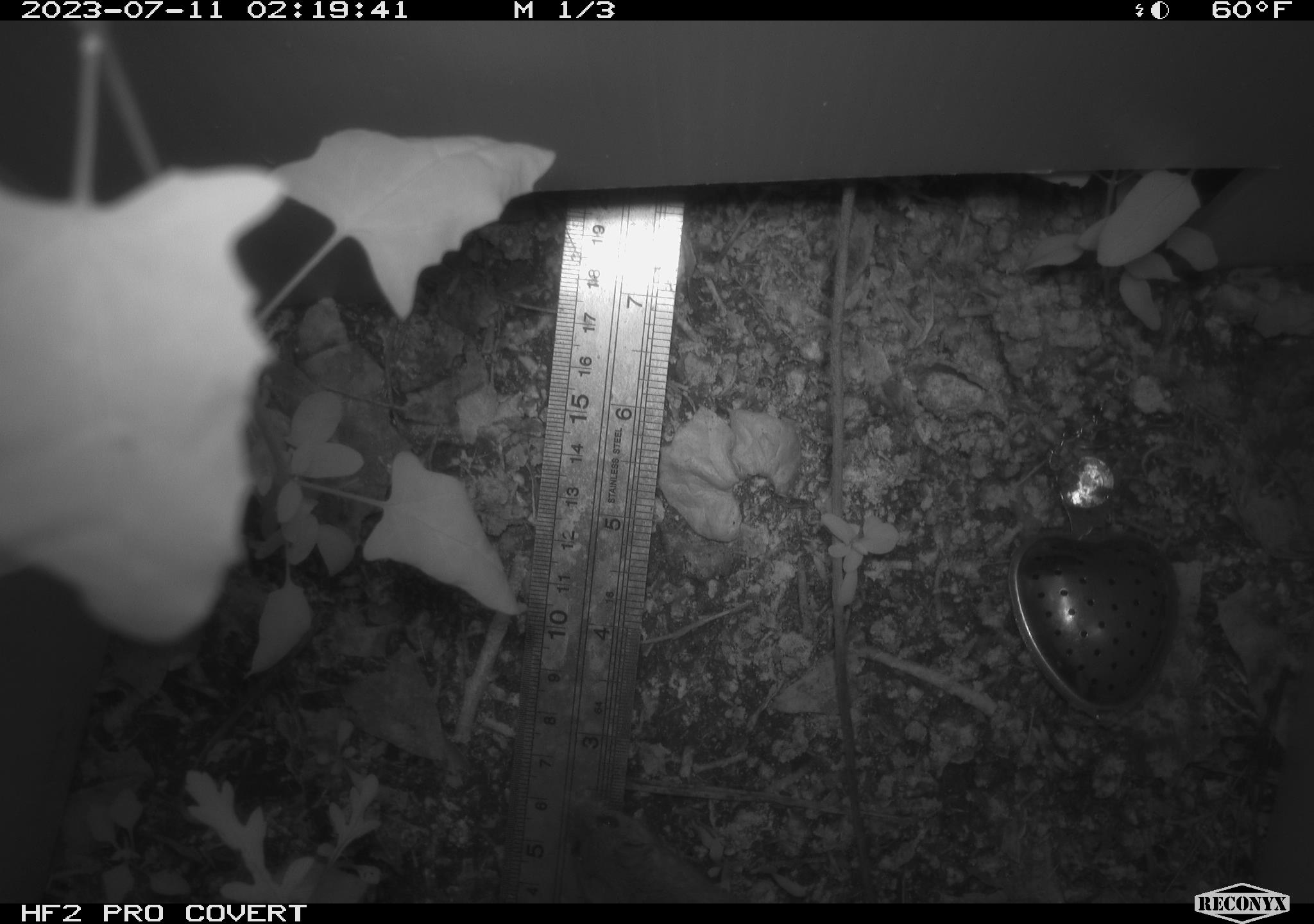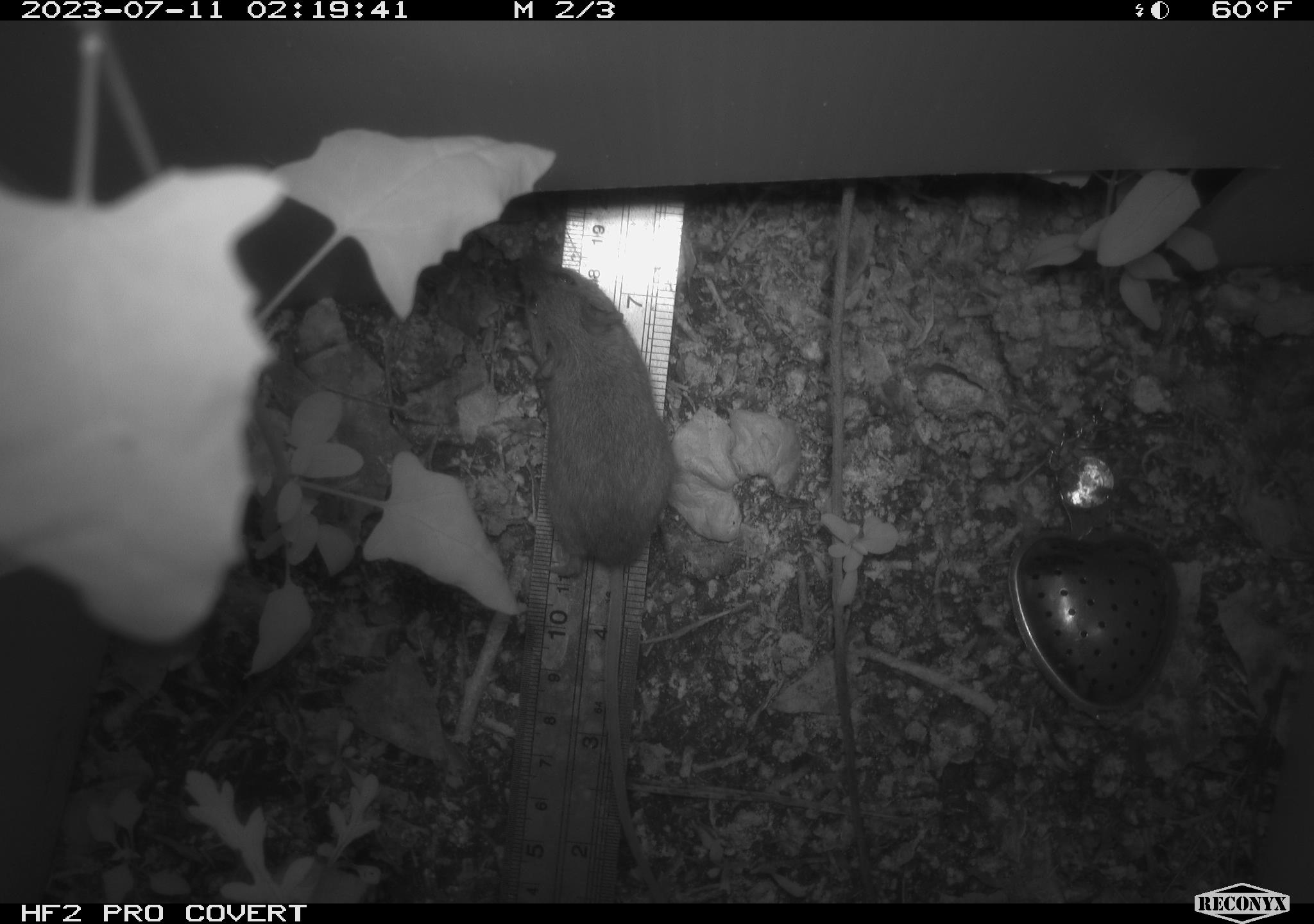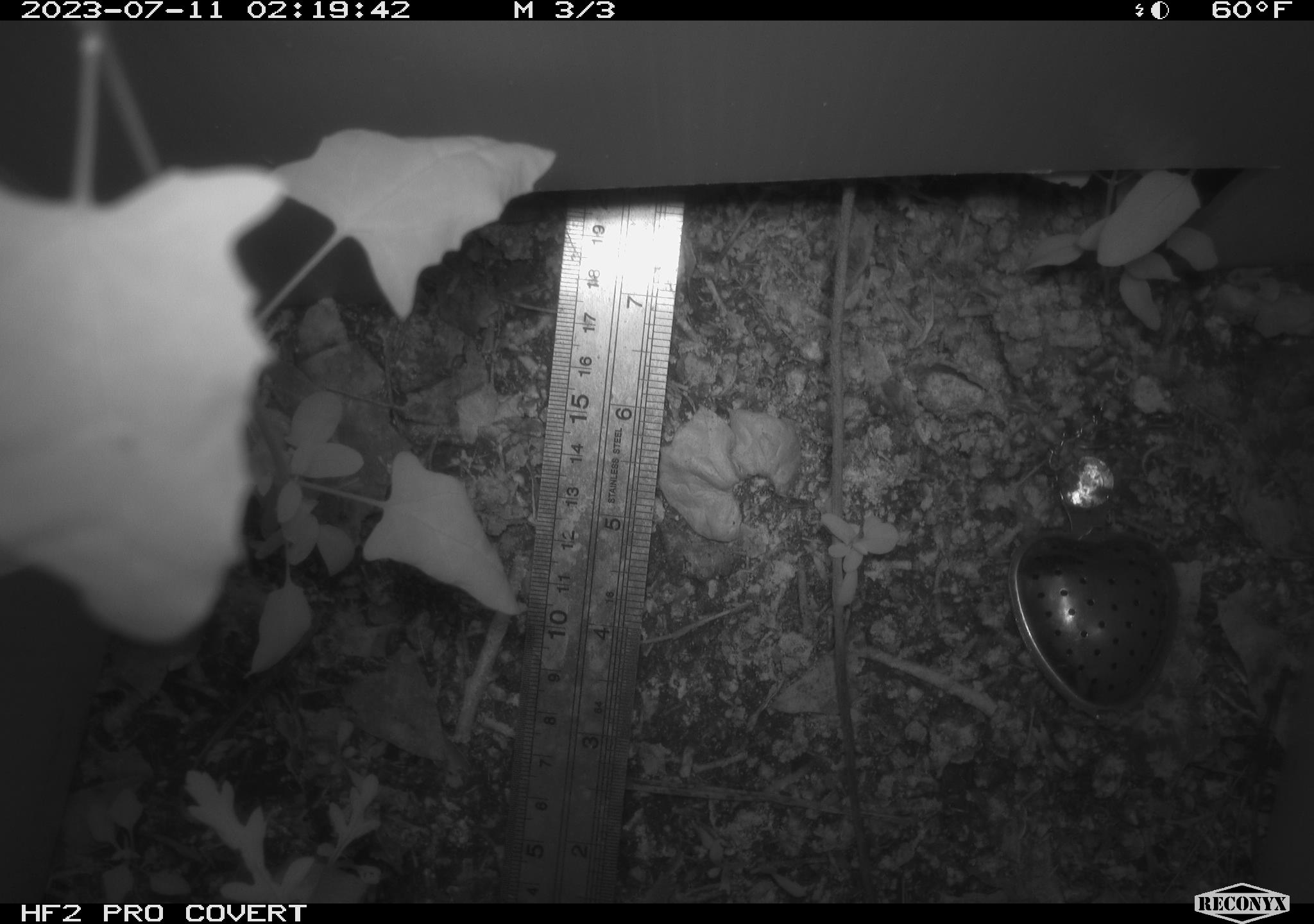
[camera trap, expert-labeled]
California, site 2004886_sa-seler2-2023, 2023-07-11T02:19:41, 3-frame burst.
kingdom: Animalia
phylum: Chordata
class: Mammalia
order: Rodentia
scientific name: Rodentia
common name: mouse species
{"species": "mouse species (Rodentia)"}